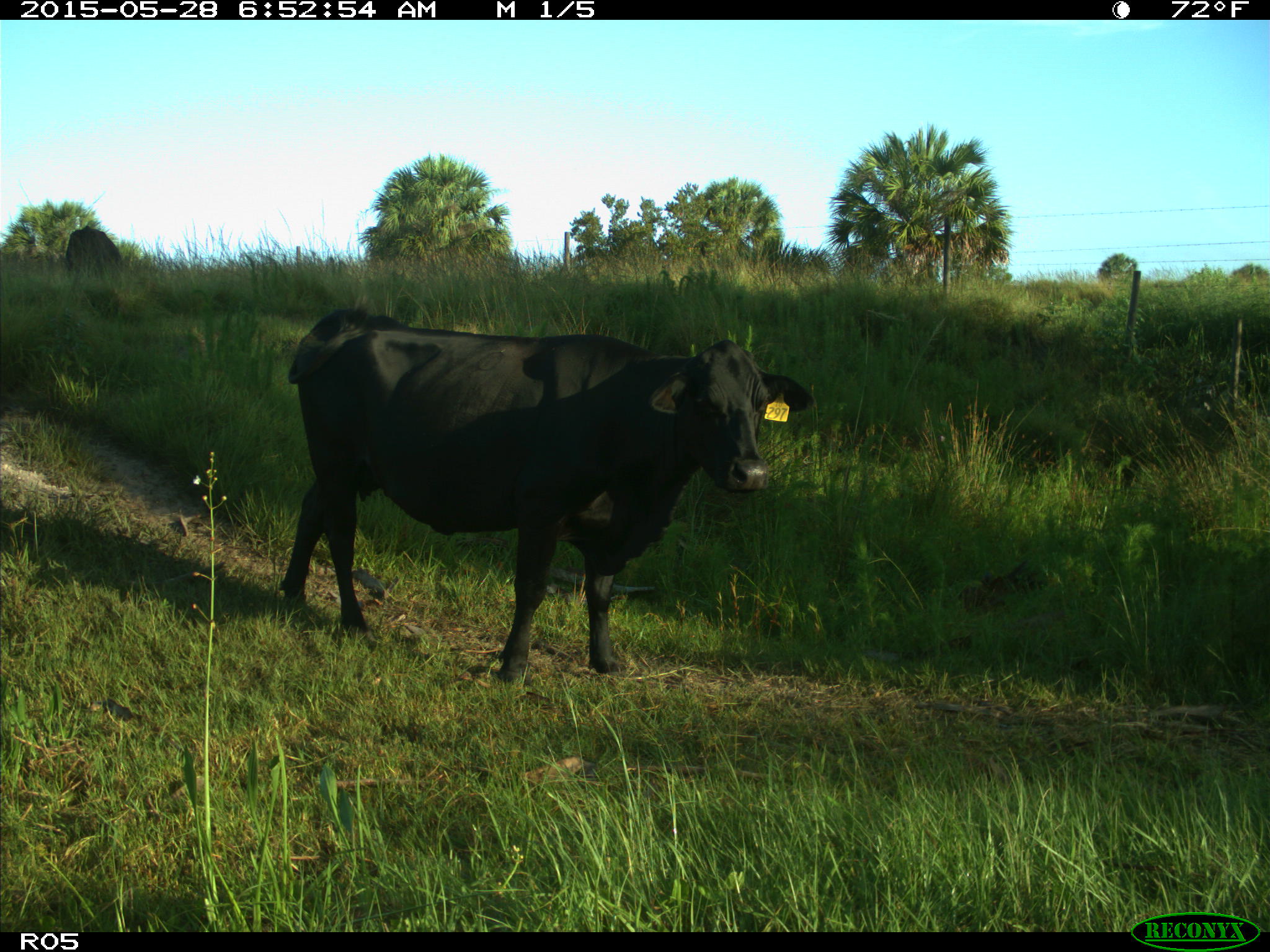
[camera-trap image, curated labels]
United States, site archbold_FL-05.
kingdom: Animalia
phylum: Chordata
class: Mammalia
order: Artiodactyla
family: Bovidae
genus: Bos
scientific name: Bos taurus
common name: domestic cow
Bos taurus (domestic cow).